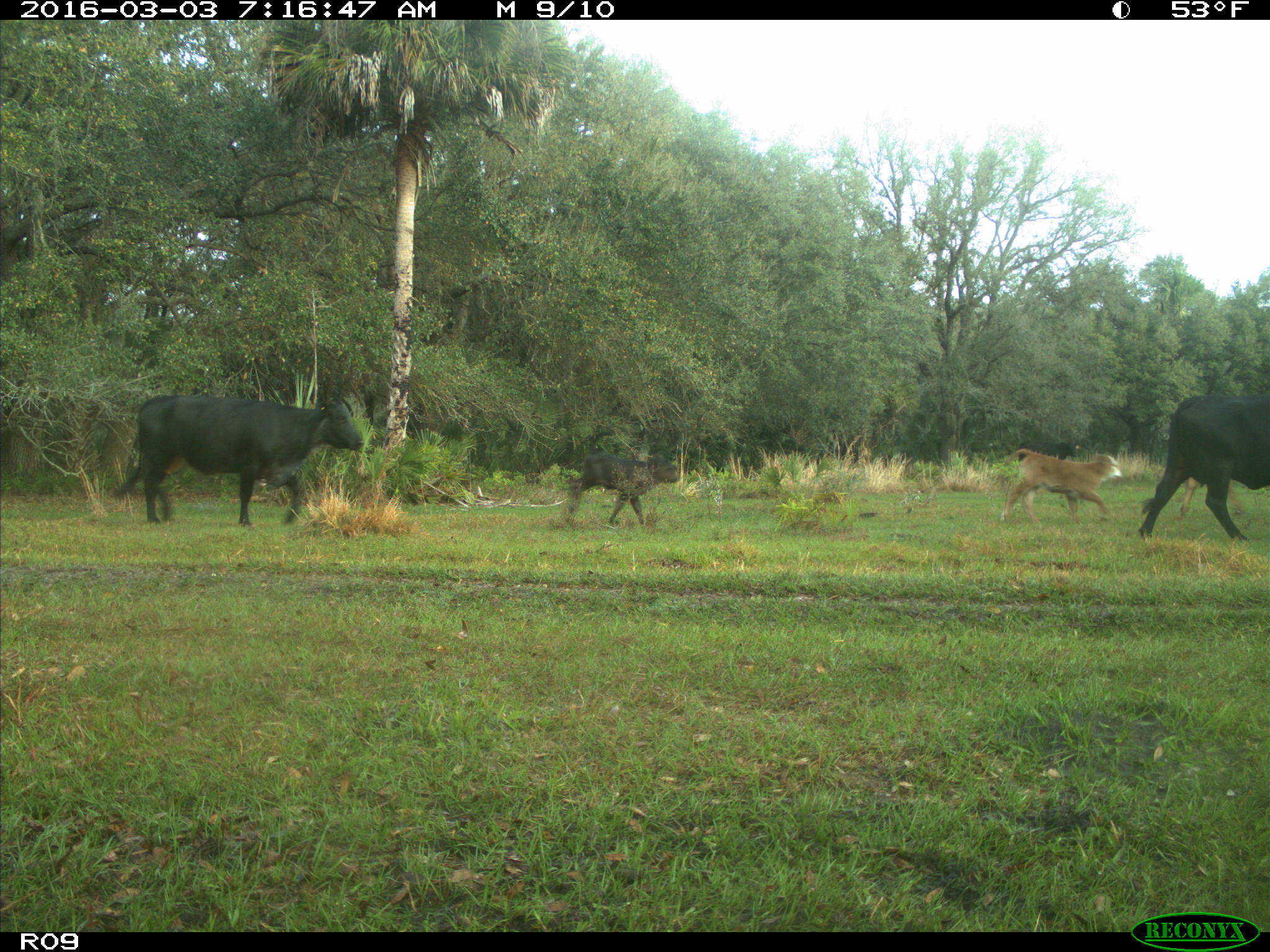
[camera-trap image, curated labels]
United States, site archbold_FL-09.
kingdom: Animalia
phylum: Chordata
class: Mammalia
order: Artiodactyla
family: Bovidae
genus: Bos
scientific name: Bos taurus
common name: domestic cow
Bos taurus (domestic cow).